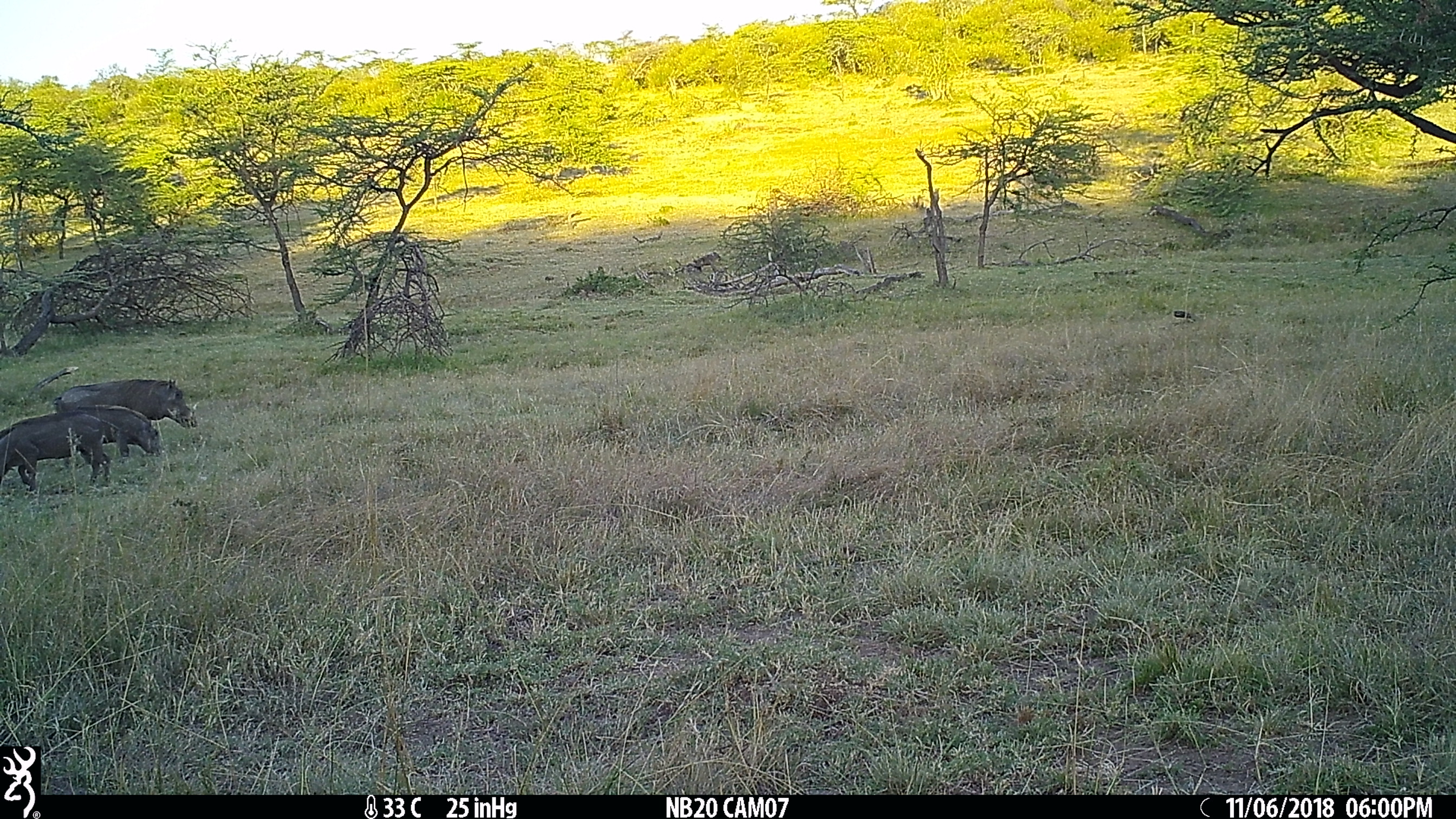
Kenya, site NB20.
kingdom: Animalia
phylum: Chordata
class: Mammalia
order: Artiodactyla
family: Suidae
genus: Phacochoerus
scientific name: Phacochoerus africanus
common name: common warthog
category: warthog